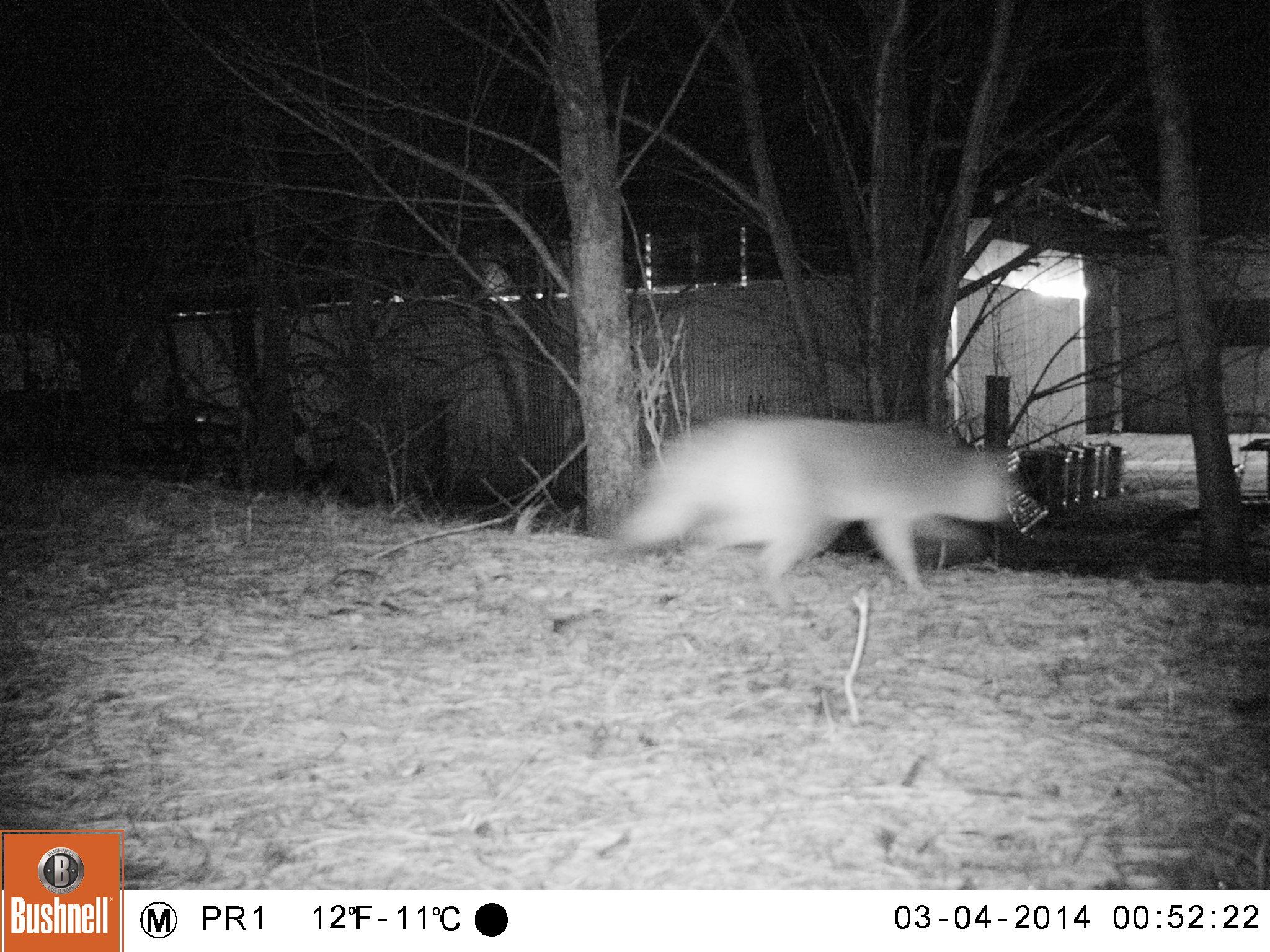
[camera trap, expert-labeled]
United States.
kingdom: Animalia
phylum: Chordata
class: Mammalia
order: Carnivora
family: Canidae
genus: Urocyon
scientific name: Urocyon cinereoargenteus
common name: gray fox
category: Grey Fox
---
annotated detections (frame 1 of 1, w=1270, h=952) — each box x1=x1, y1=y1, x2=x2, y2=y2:
Grey Fox: x1=576, y1=408, x2=1037, y2=598